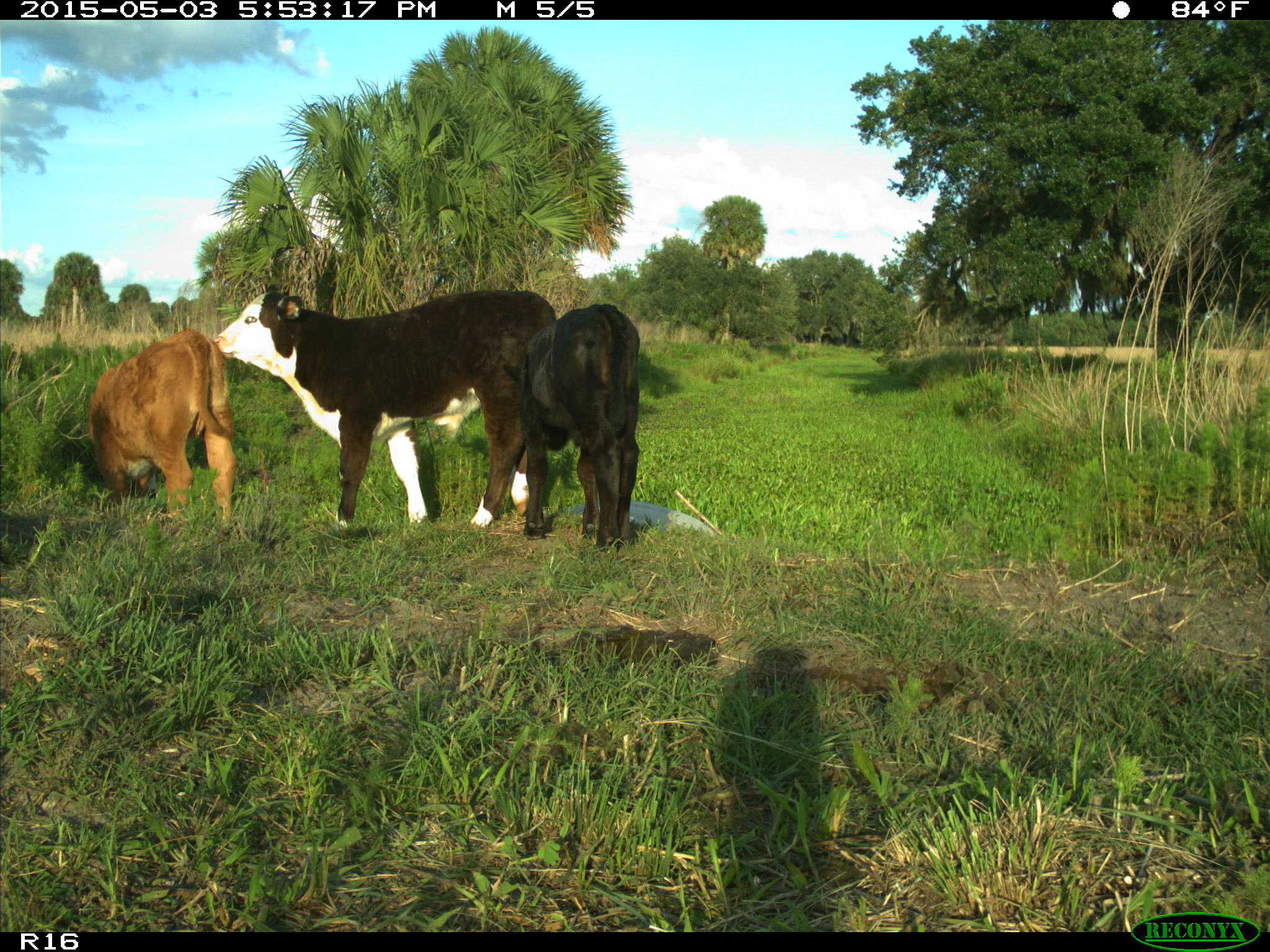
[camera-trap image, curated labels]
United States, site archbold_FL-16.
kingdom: Animalia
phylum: Chordata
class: Mammalia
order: Artiodactyla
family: Bovidae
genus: Bos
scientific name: Bos taurus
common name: domestic cow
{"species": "Bos taurus (domestic cow)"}